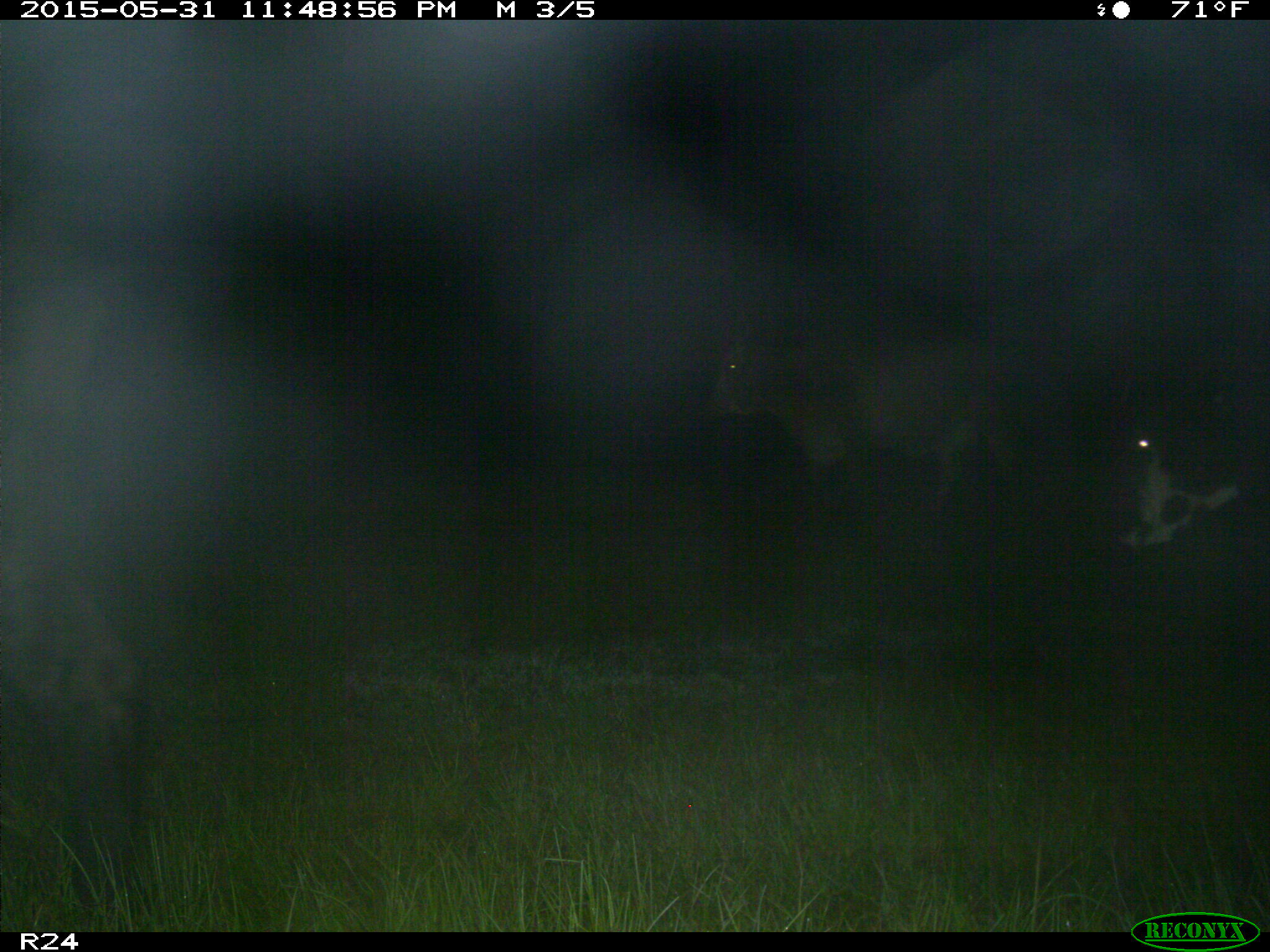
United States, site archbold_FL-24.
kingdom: Animalia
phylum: Chordata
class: Mammalia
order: Artiodactyla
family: Bovidae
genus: Bos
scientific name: Bos taurus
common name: domestic cow